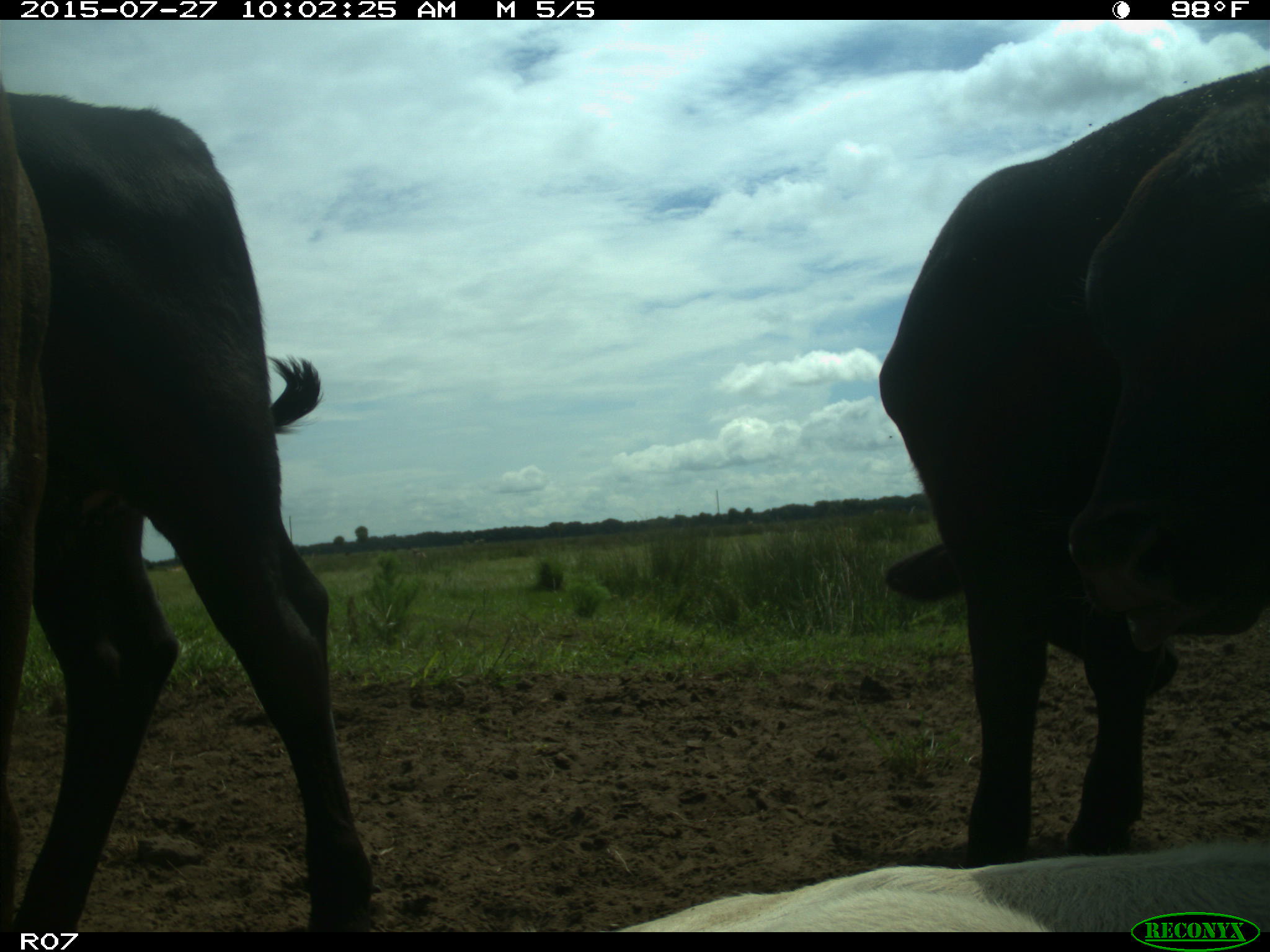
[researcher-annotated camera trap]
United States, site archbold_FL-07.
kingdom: Animalia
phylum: Chordata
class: Mammalia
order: Artiodactyla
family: Bovidae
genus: Bos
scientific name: Bos taurus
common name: domestic cow